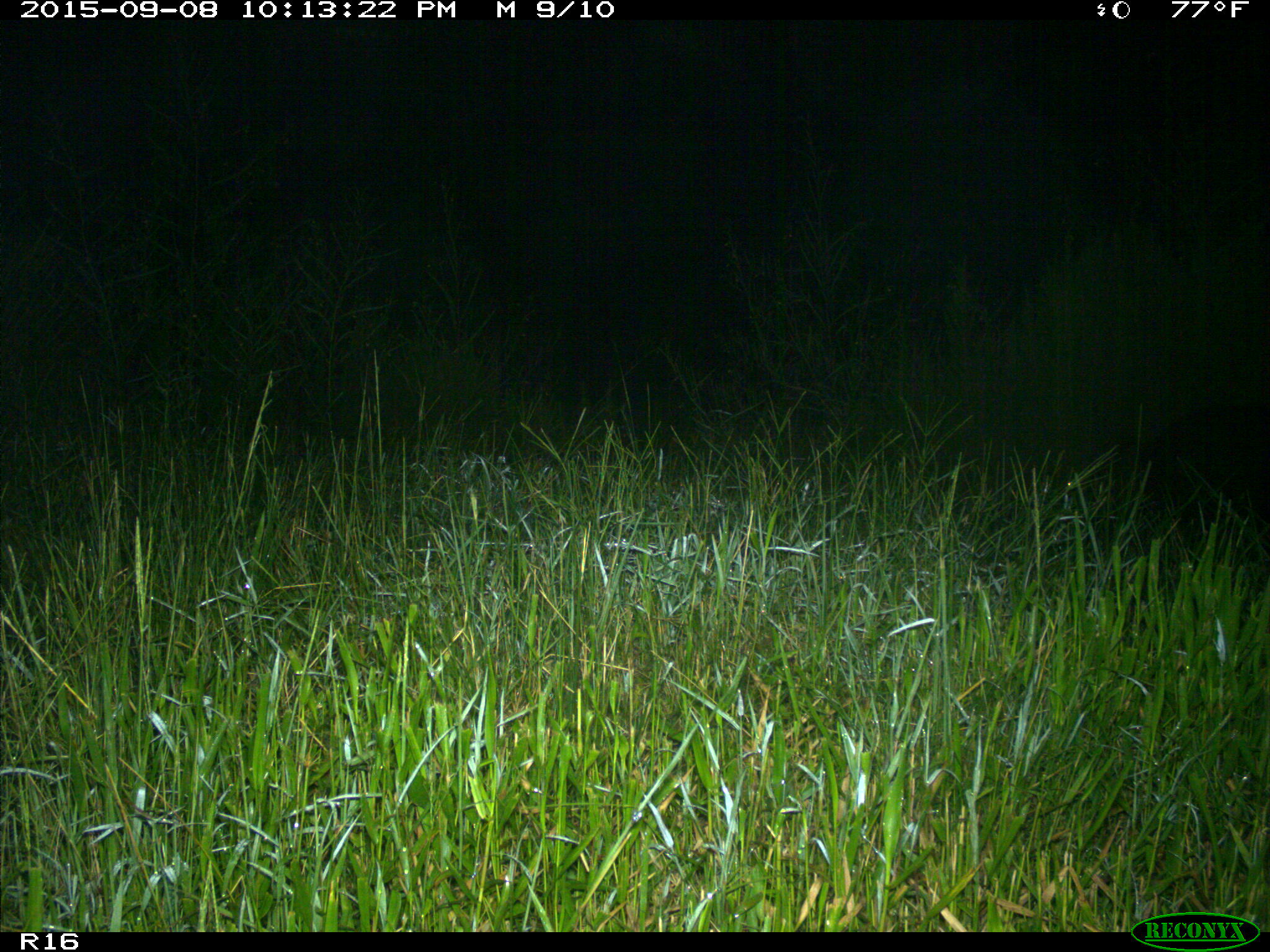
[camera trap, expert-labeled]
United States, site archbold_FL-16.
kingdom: Animalia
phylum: Chordata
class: Mammalia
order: Artiodactyla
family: Suidae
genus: Sus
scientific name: Sus scrofa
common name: wild boar